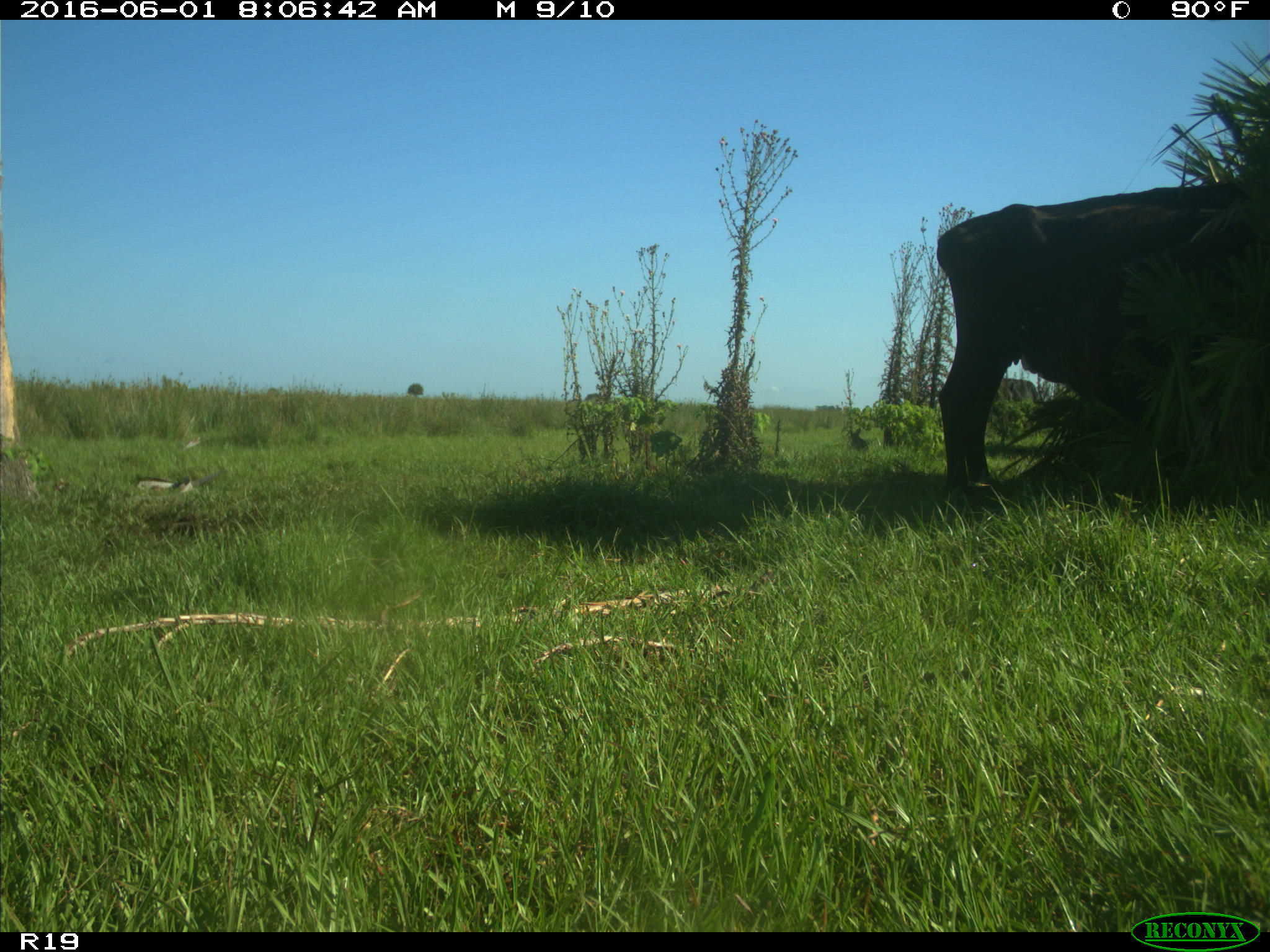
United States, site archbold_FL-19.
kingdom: Animalia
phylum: Chordata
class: Mammalia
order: Artiodactyla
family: Bovidae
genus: Bos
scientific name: Bos taurus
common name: domestic cow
Bos taurus (domestic cow).